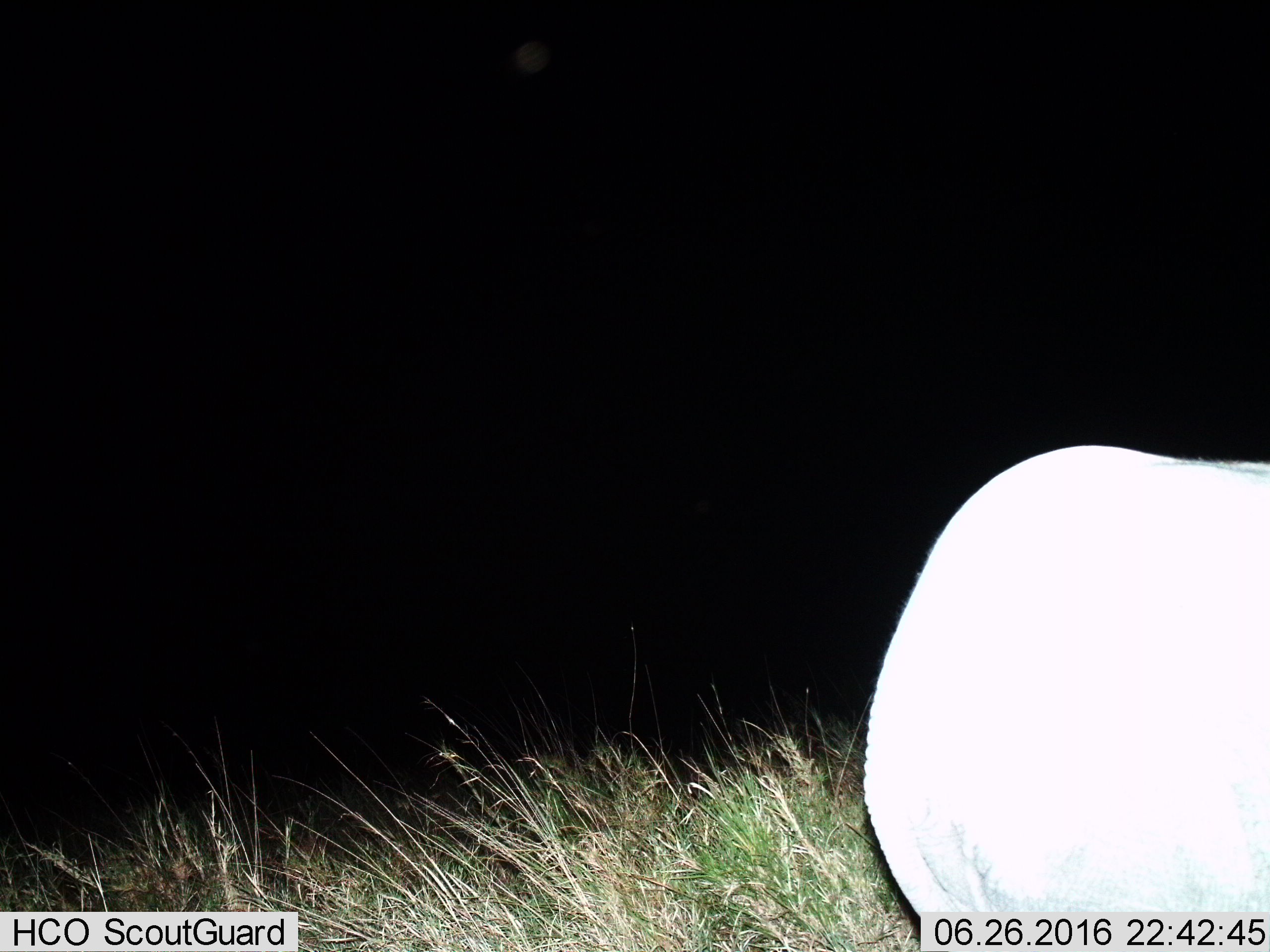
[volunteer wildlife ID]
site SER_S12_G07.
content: unidentified animal